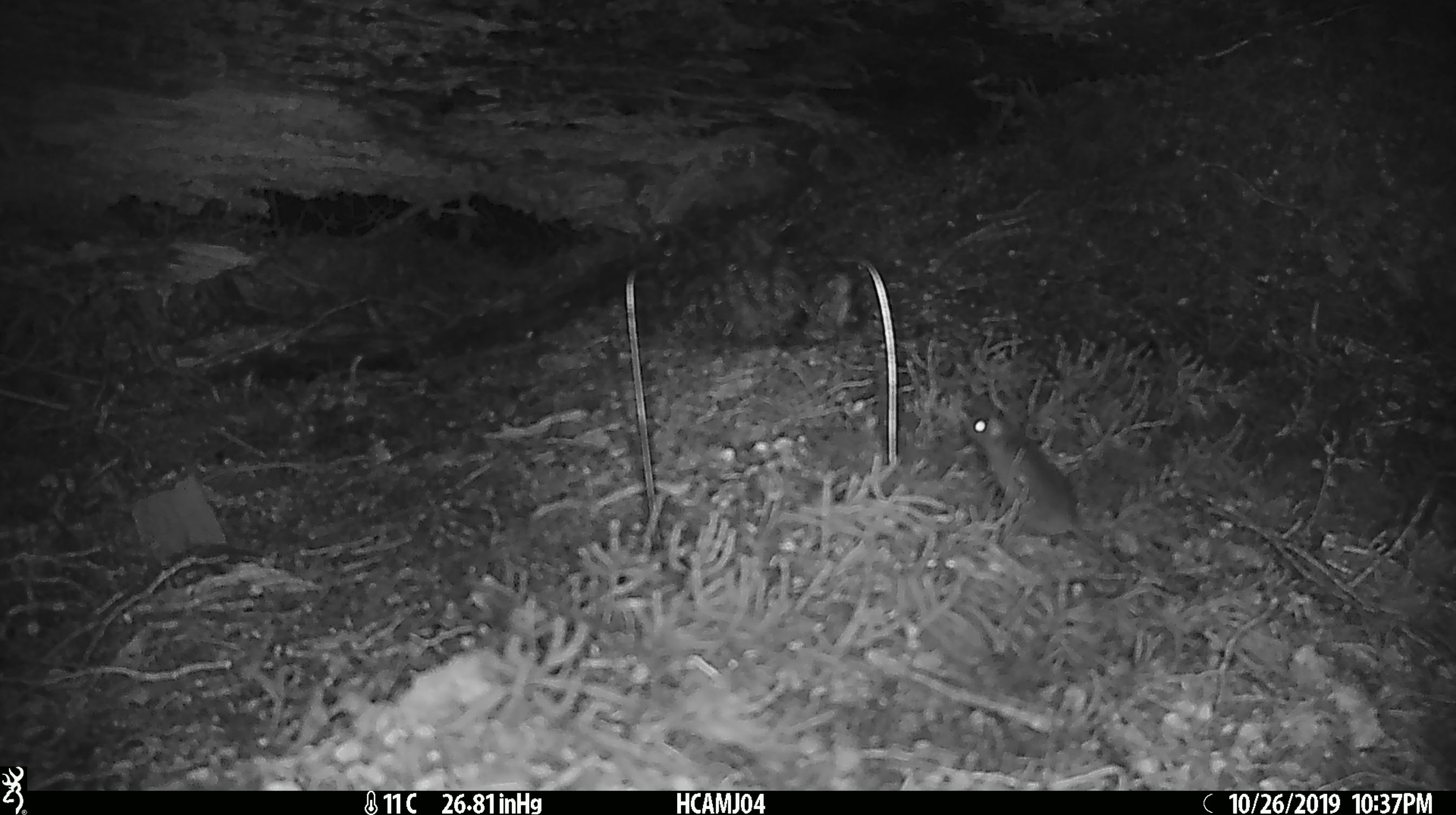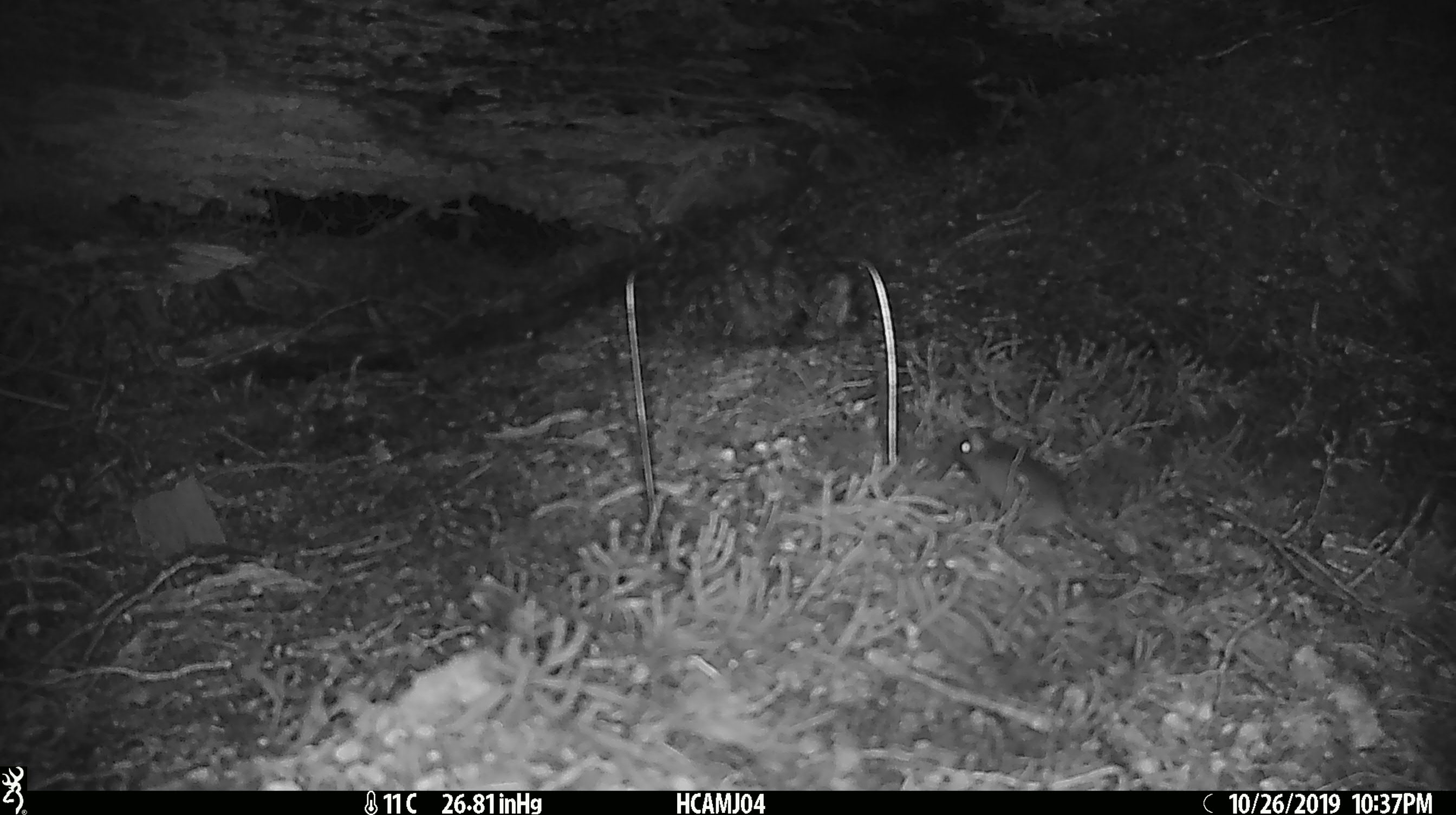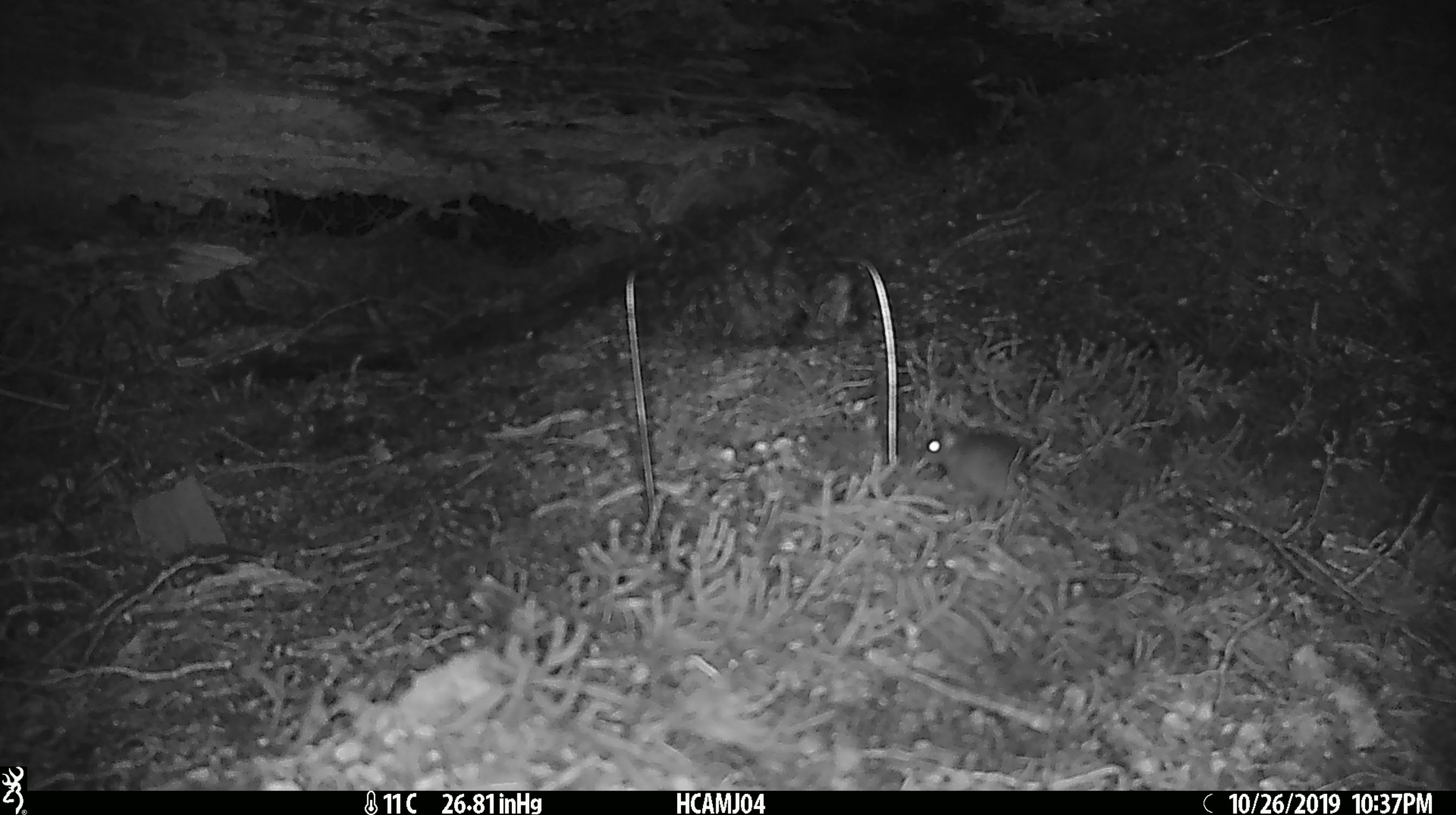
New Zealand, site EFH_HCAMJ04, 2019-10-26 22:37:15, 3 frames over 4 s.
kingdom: Animalia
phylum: Chordata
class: Mammalia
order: Rodentia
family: Muridae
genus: Mus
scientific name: Mus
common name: mouse